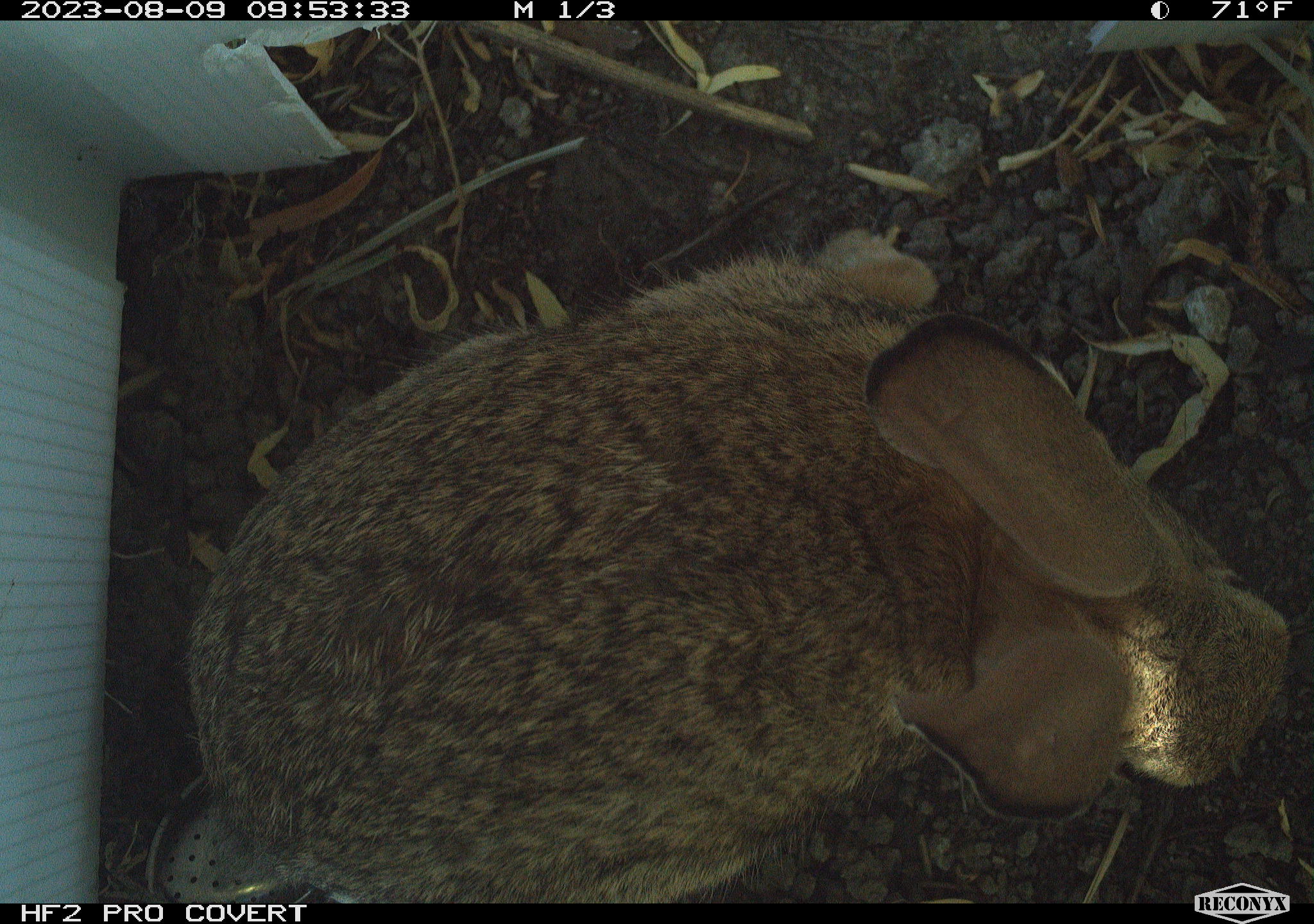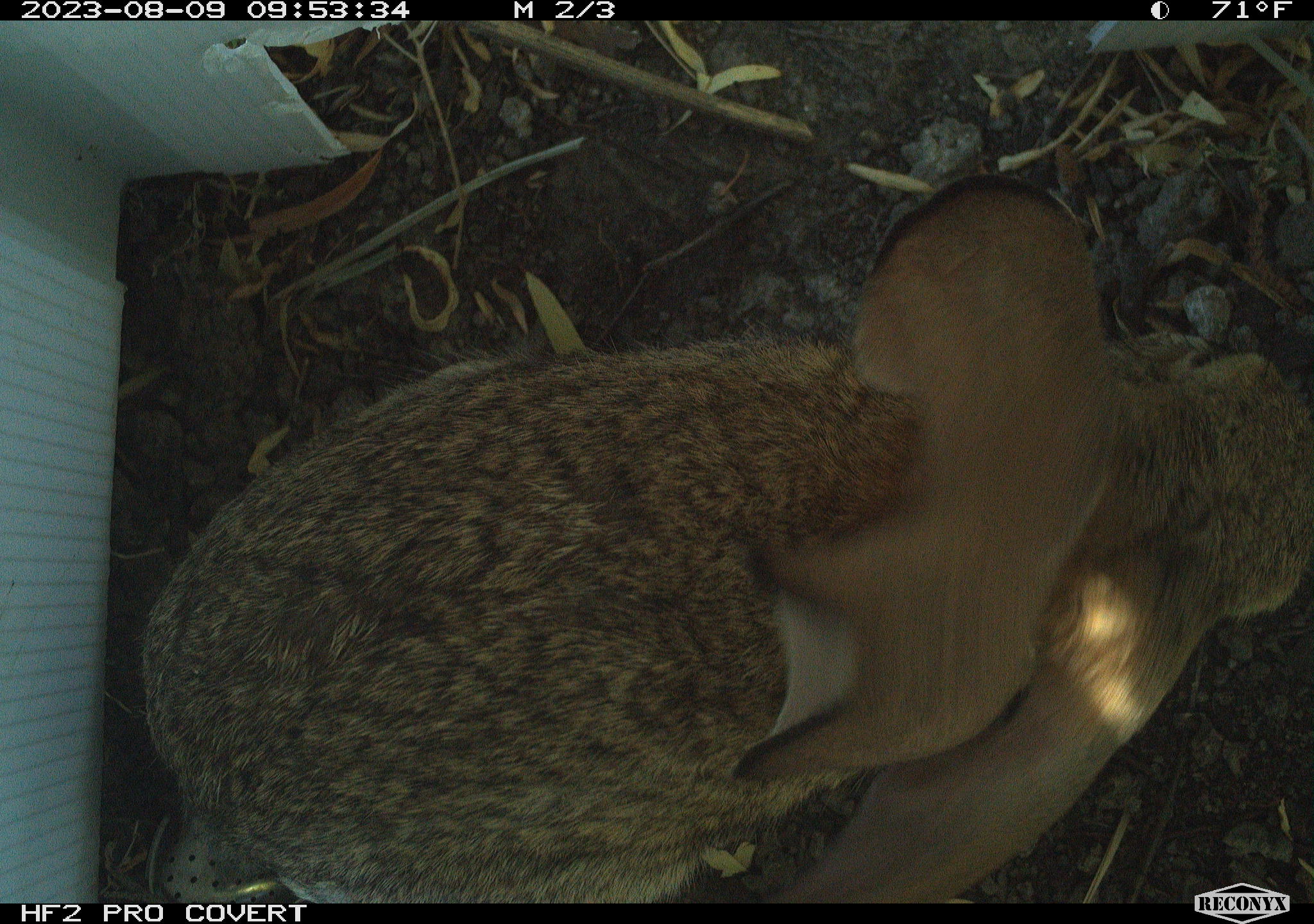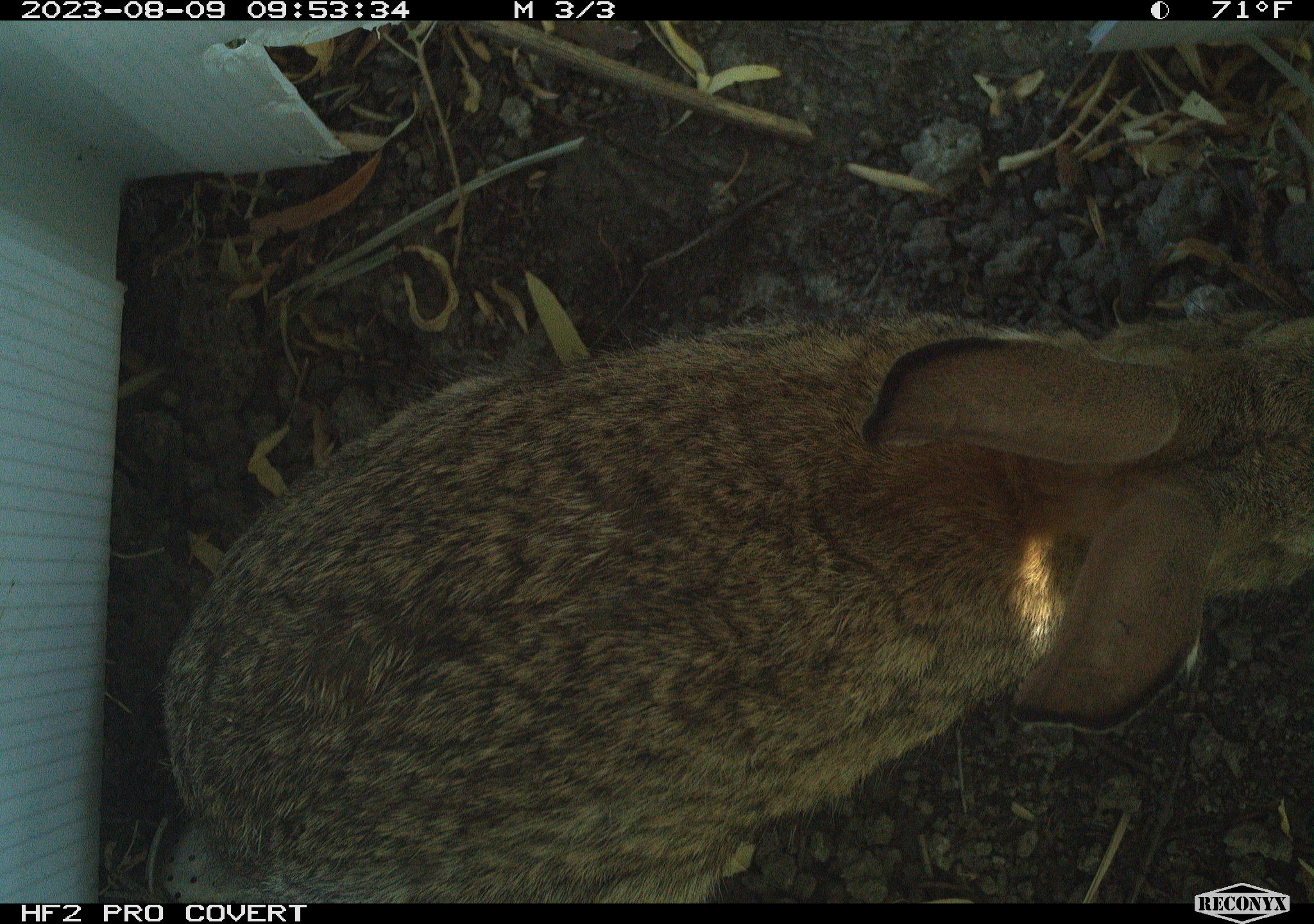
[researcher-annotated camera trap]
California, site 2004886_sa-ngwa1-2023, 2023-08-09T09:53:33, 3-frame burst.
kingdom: Animalia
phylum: Chordata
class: Mammalia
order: Lagomorpha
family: Leporidae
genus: Sylvilagus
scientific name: Sylvilagus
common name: cottontail rabbits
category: sylvilagus species